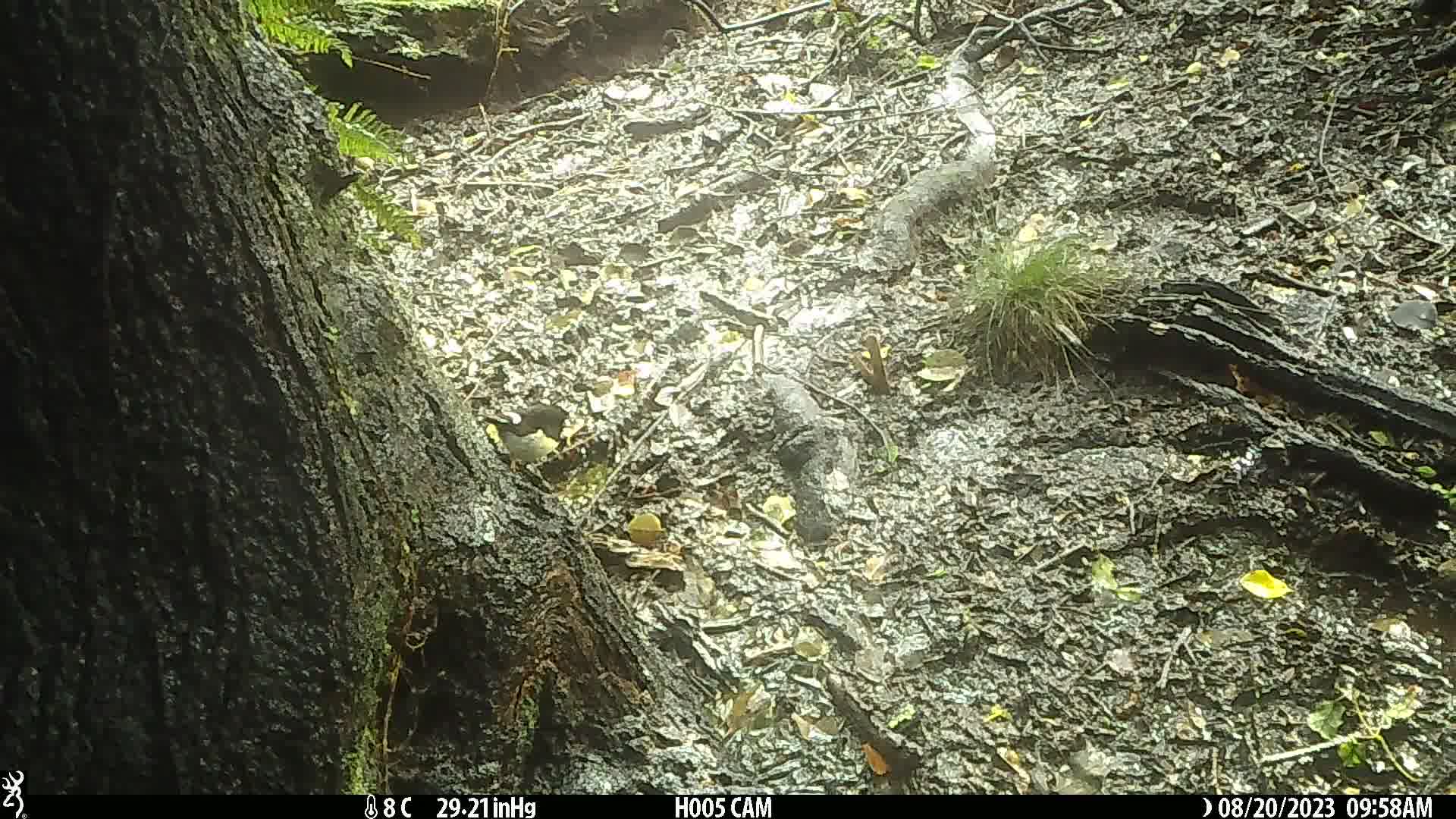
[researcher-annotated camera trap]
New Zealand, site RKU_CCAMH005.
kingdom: Animalia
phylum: Chordata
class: Aves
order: Passeriformes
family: Petroicidae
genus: Petroica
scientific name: Petroica macrocephala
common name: tomtit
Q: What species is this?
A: Tomtit (Petroica macrocephala).